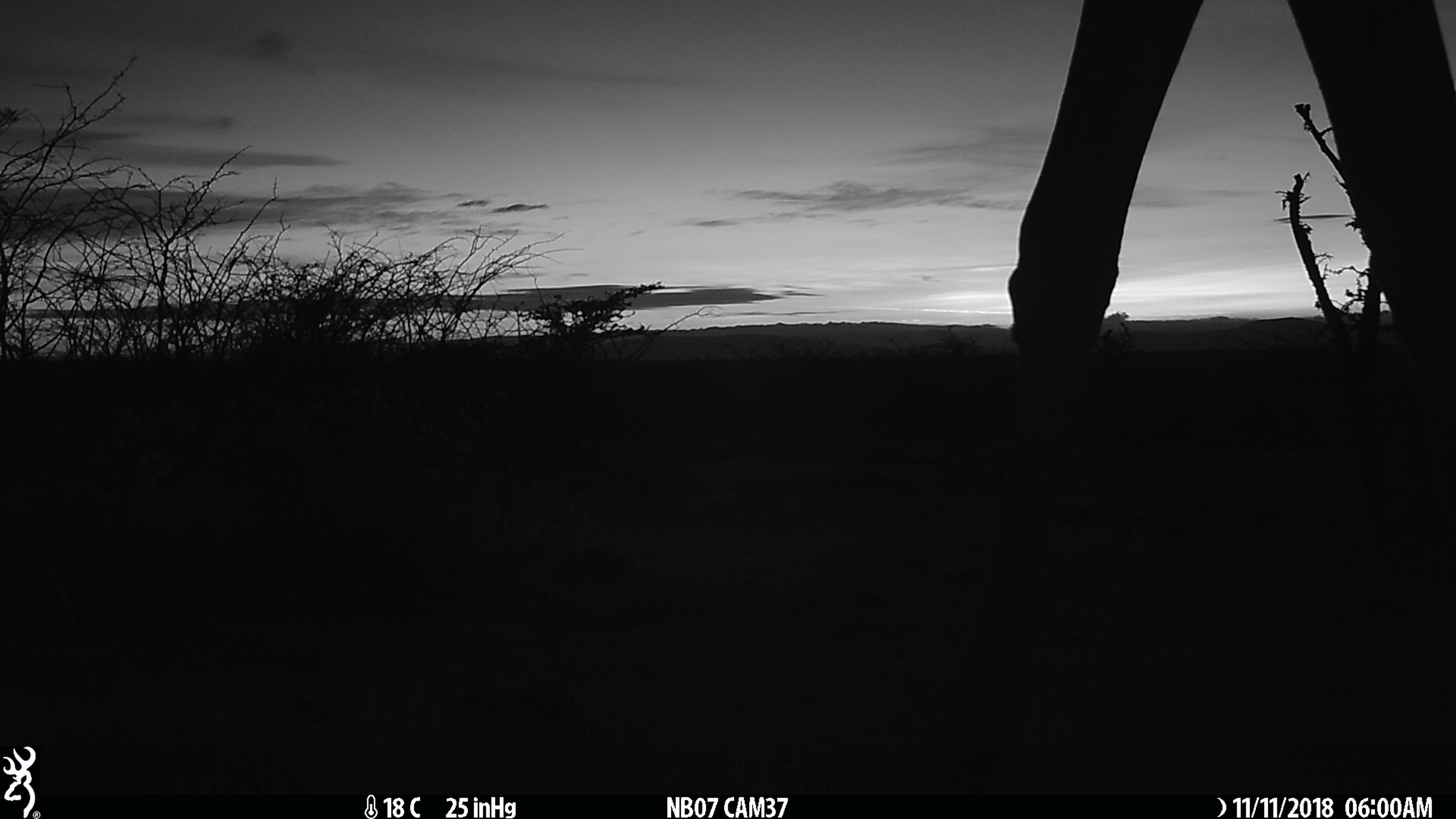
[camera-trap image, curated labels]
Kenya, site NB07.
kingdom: Animalia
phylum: Chordata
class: Mammalia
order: Artiodactyla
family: Giraffidae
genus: Giraffa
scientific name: Giraffa camelopardalis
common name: northern giraffe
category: giraffe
Giraffe (northern giraffe) (Giraffa camelopardalis).